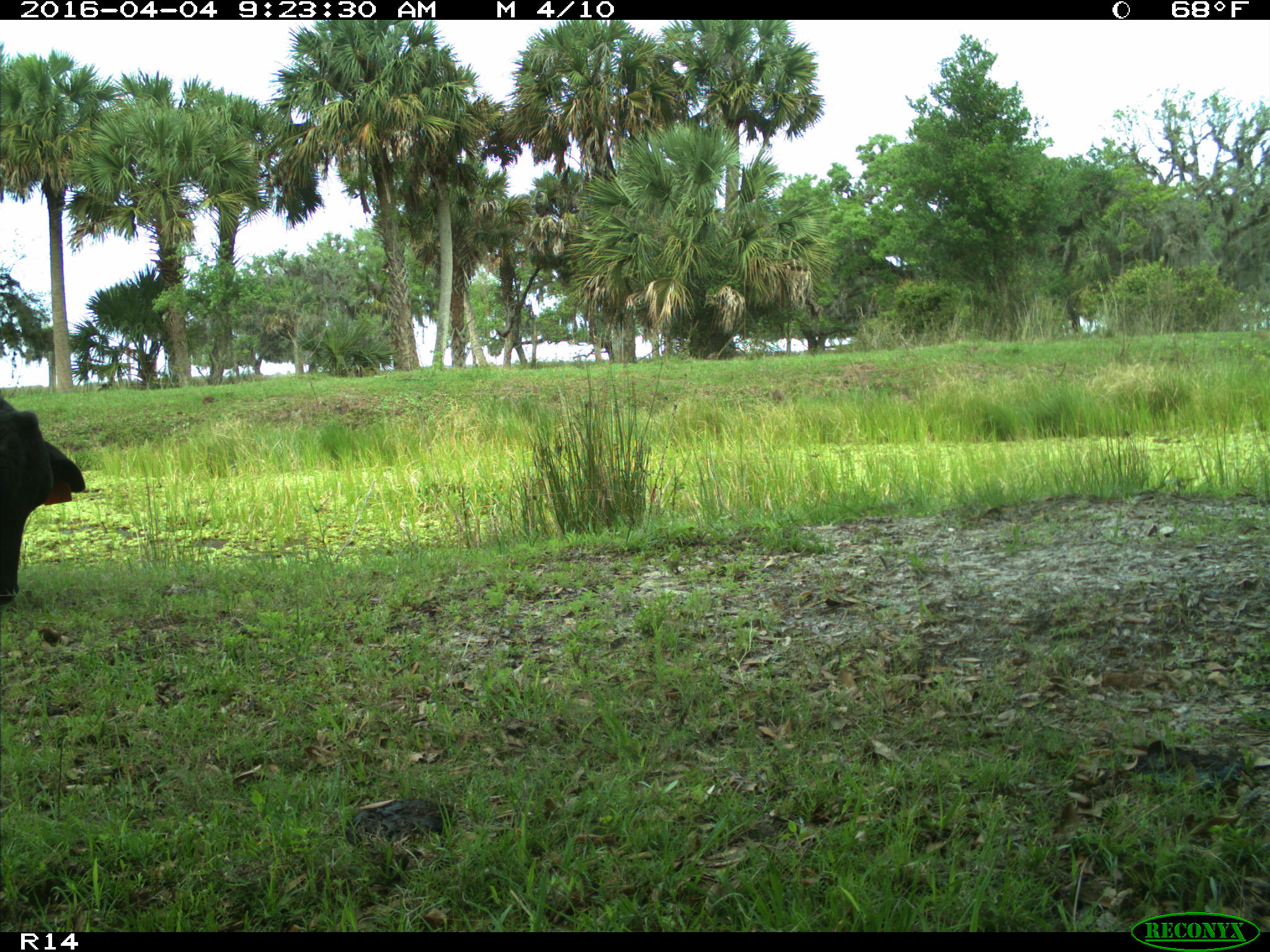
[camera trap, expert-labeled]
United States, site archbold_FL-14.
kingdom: Animalia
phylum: Chordata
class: Mammalia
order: Artiodactyla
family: Bovidae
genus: Bos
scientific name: Bos taurus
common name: domestic cow